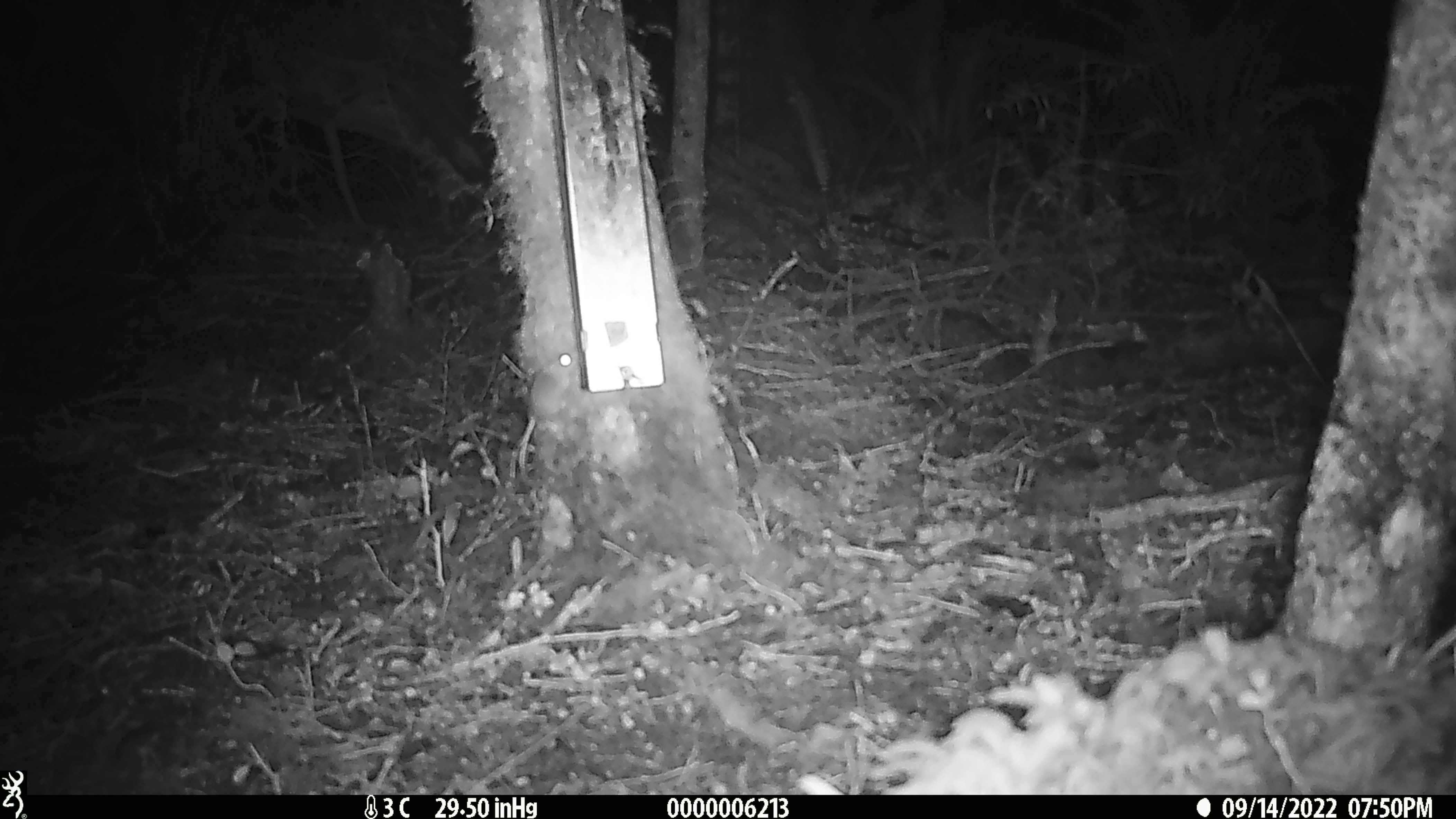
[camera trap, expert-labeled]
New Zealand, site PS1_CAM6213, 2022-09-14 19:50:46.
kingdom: Animalia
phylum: Chordata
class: Mammalia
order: Rodentia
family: Muridae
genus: Mus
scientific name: Mus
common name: mouse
Mouse (Mus).